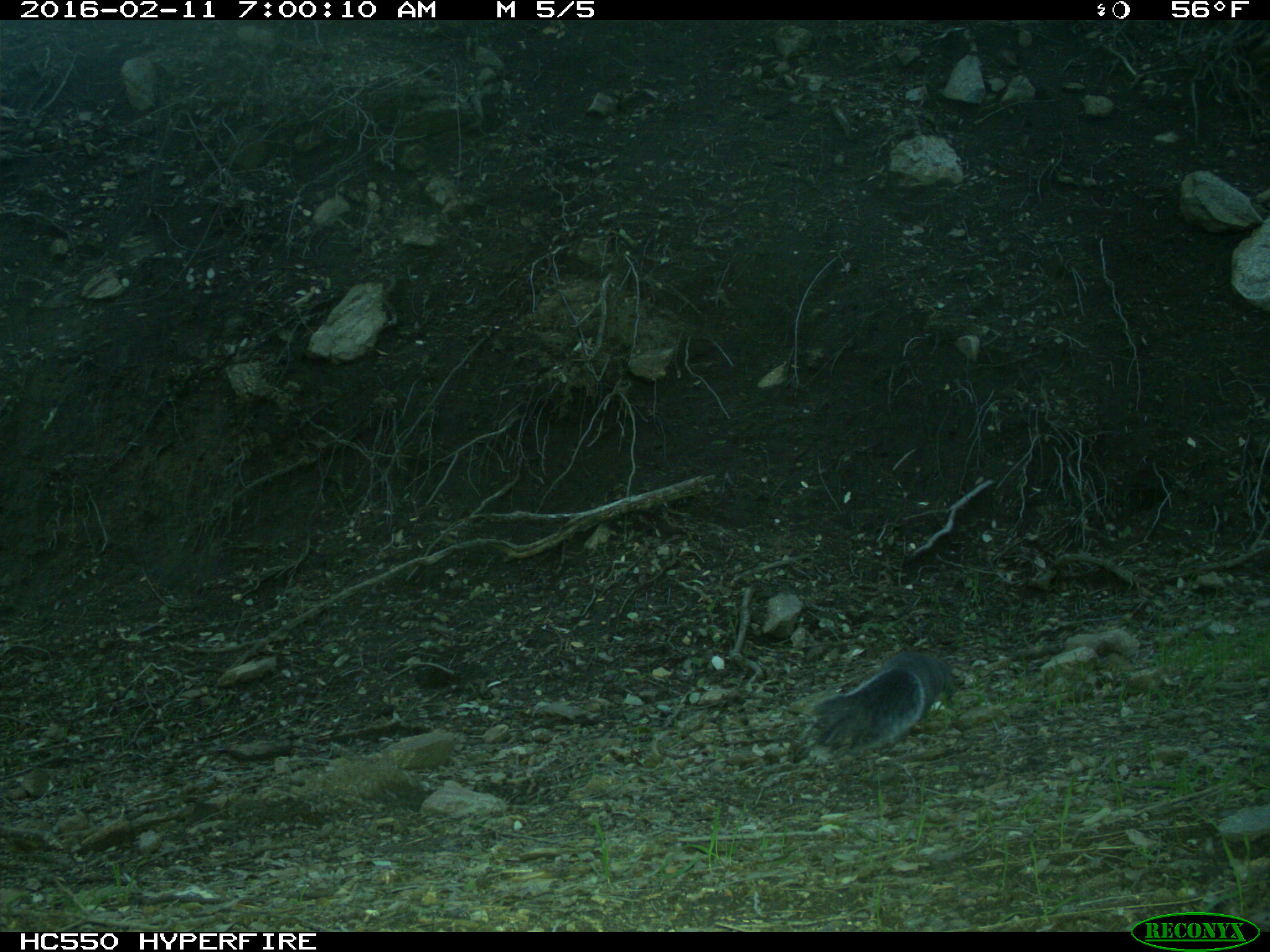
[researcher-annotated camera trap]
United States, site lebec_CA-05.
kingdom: Animalia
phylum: Chordata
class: Mammalia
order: Rodentia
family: Sciuridae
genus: Sciurus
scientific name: Sciurus carolinensis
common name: eastern gray squirrel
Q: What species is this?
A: Sciurus carolinensis (eastern gray squirrel).